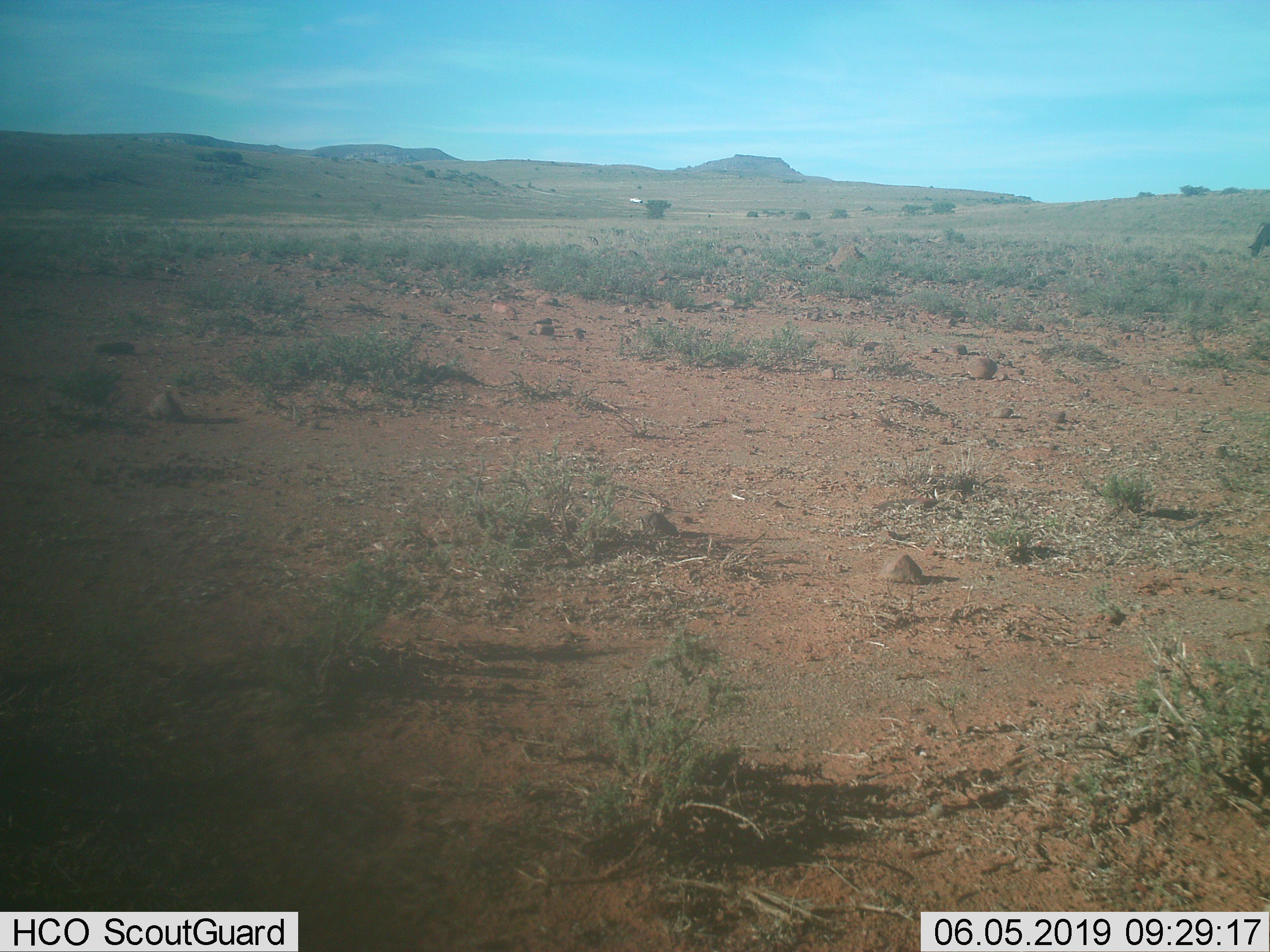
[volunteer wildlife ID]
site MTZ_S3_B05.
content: unidentified animal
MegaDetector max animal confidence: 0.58